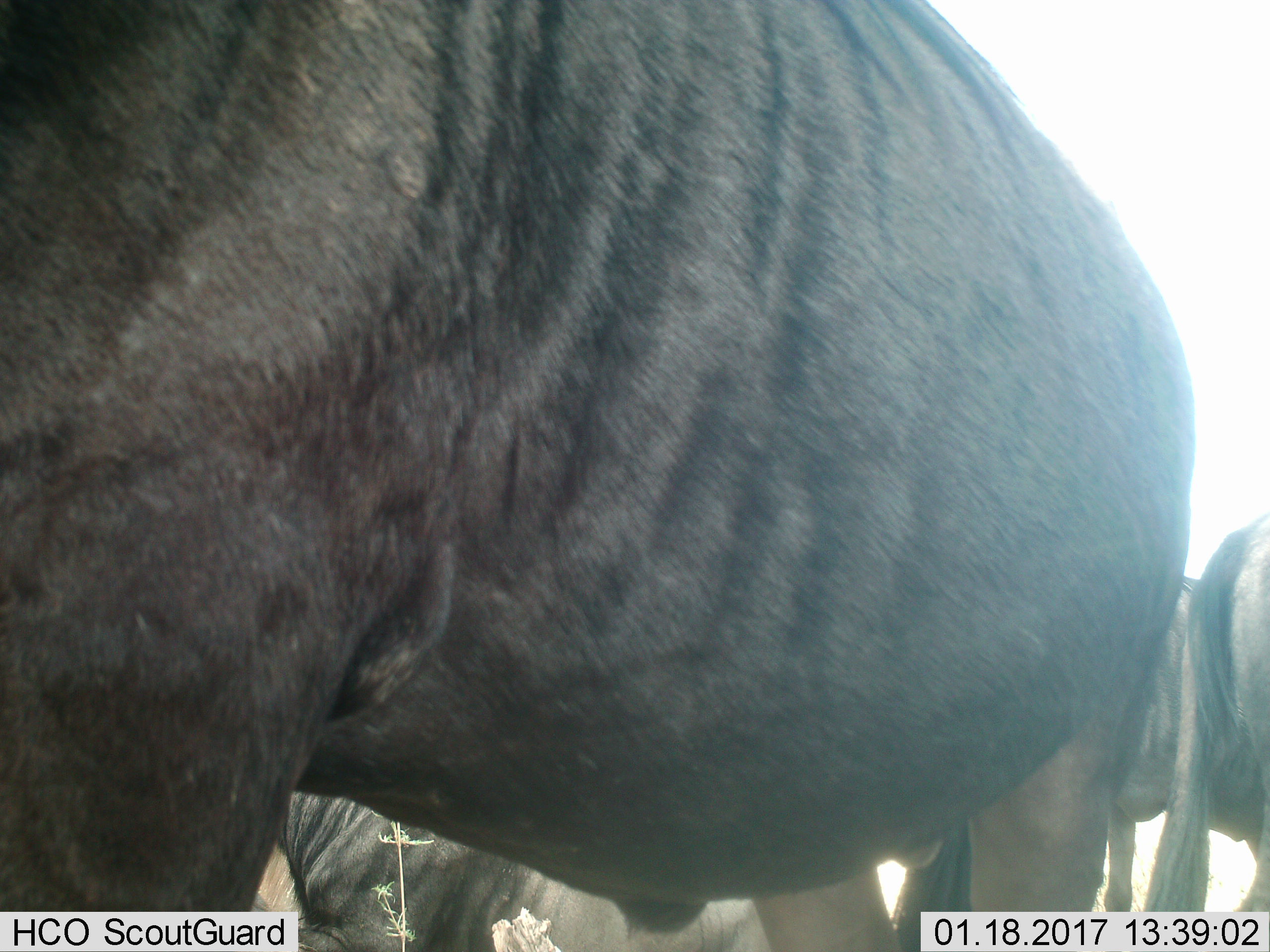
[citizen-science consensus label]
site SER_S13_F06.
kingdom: Animalia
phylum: Chordata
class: Mammalia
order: Artiodactyla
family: Bovidae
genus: Connochaetes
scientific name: Connochaetes taurinus taurinus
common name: blue wildebeest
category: wildebeestblue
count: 4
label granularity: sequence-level